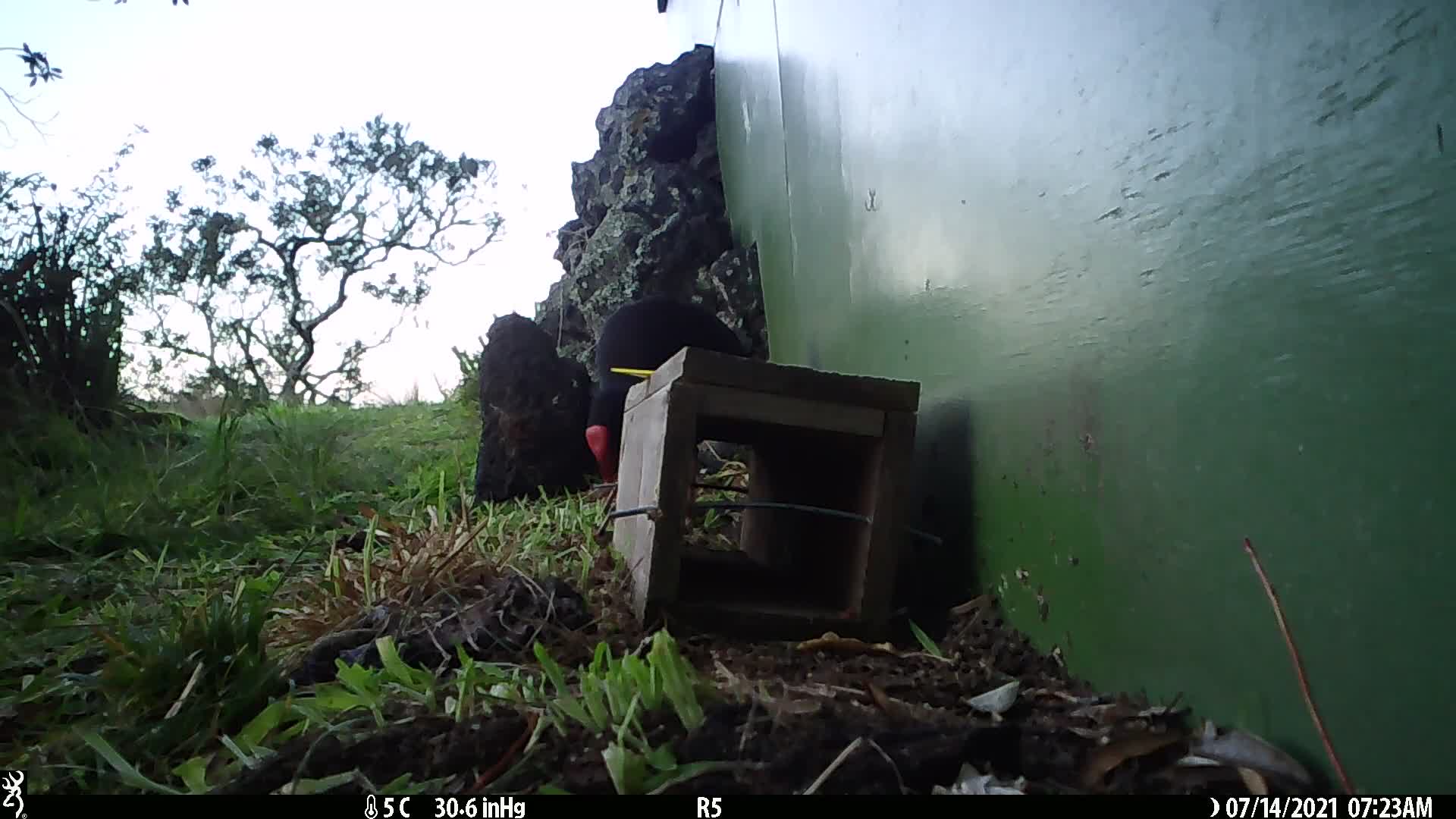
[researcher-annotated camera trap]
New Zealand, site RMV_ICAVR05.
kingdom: Animalia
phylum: Chordata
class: Aves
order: Gruiformes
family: Rallidae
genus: Porphyrio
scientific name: Porphyrio melanotus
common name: australasian swamphen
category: pukeko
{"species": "pukeko (australasian swamphen) (Porphyrio melanotus)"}